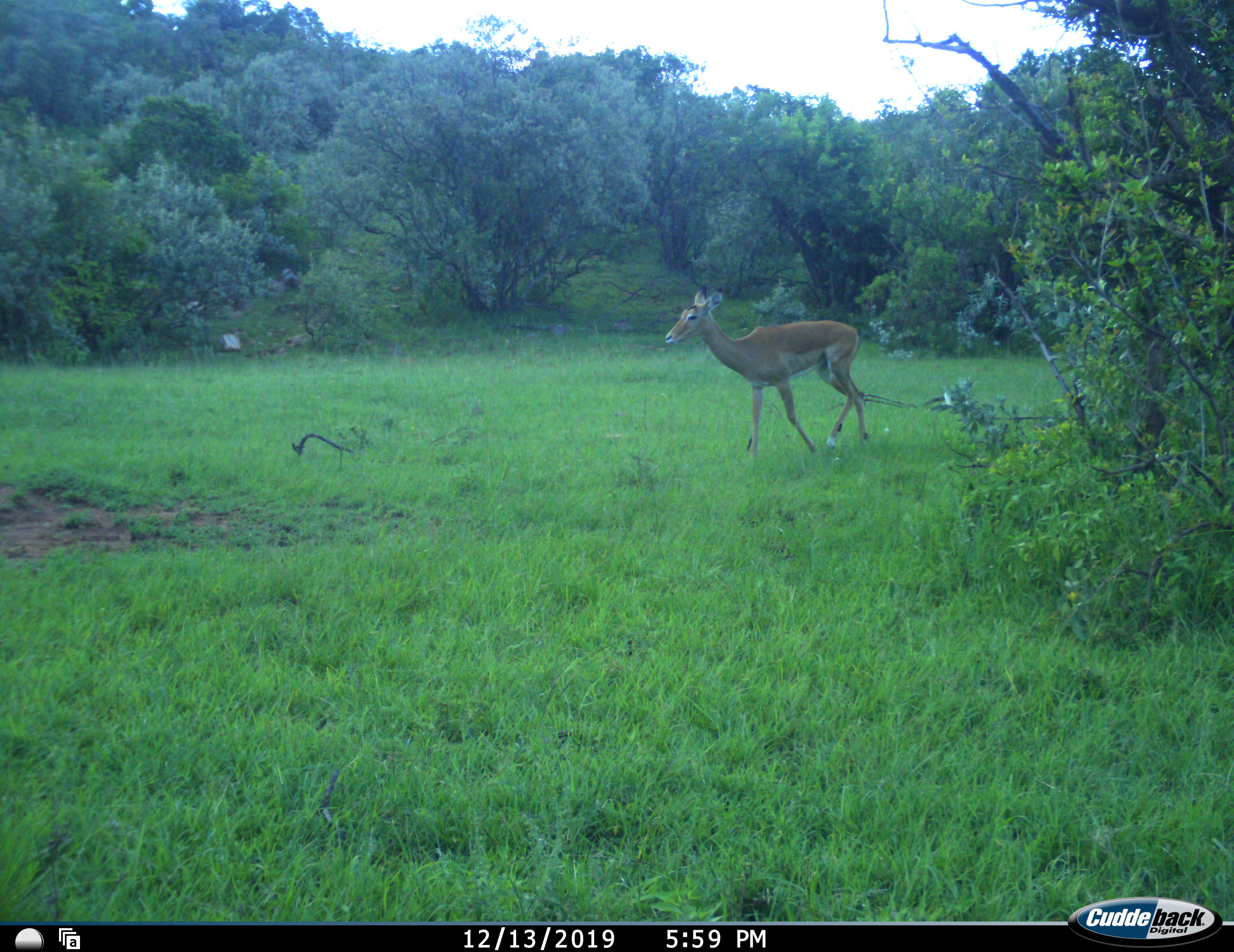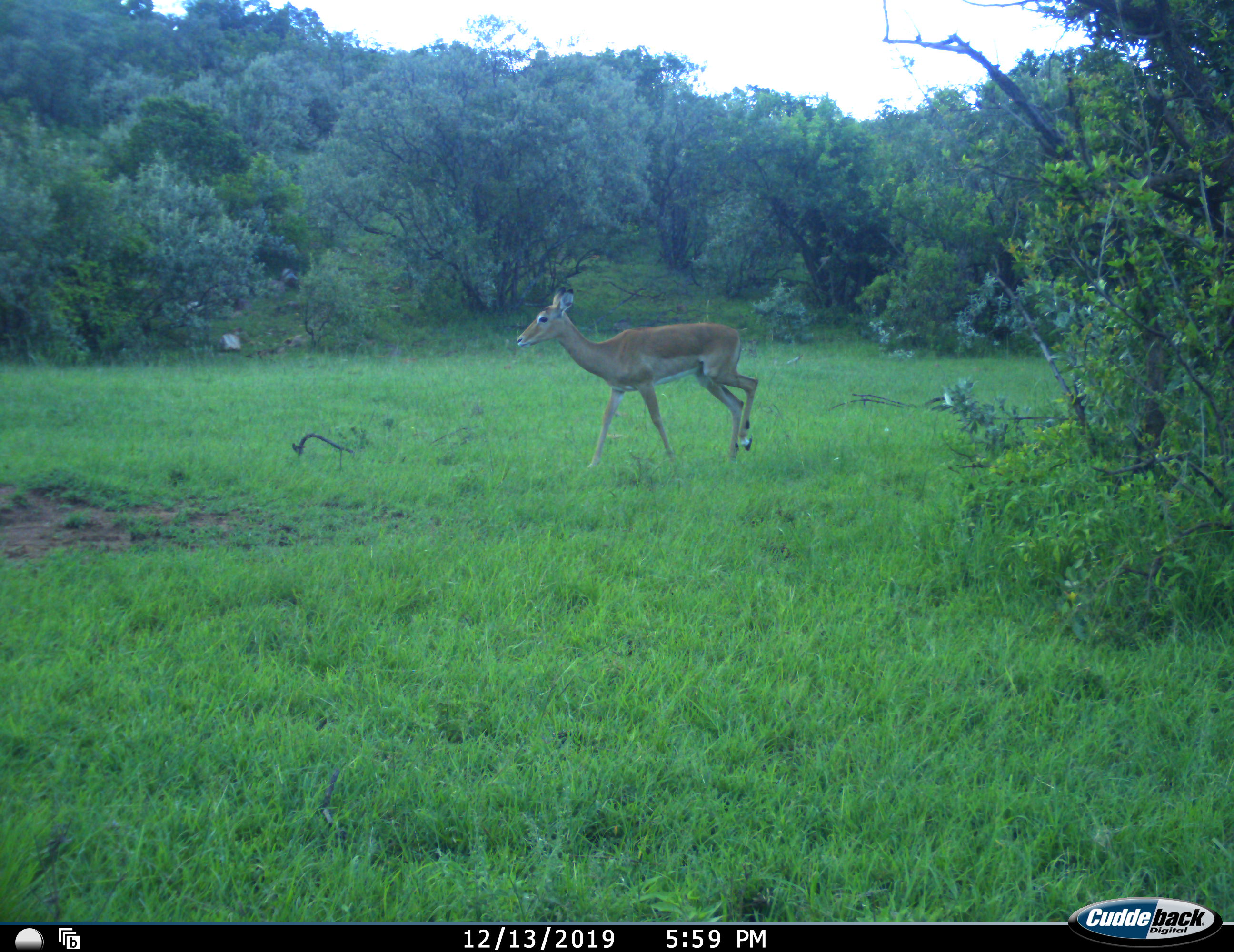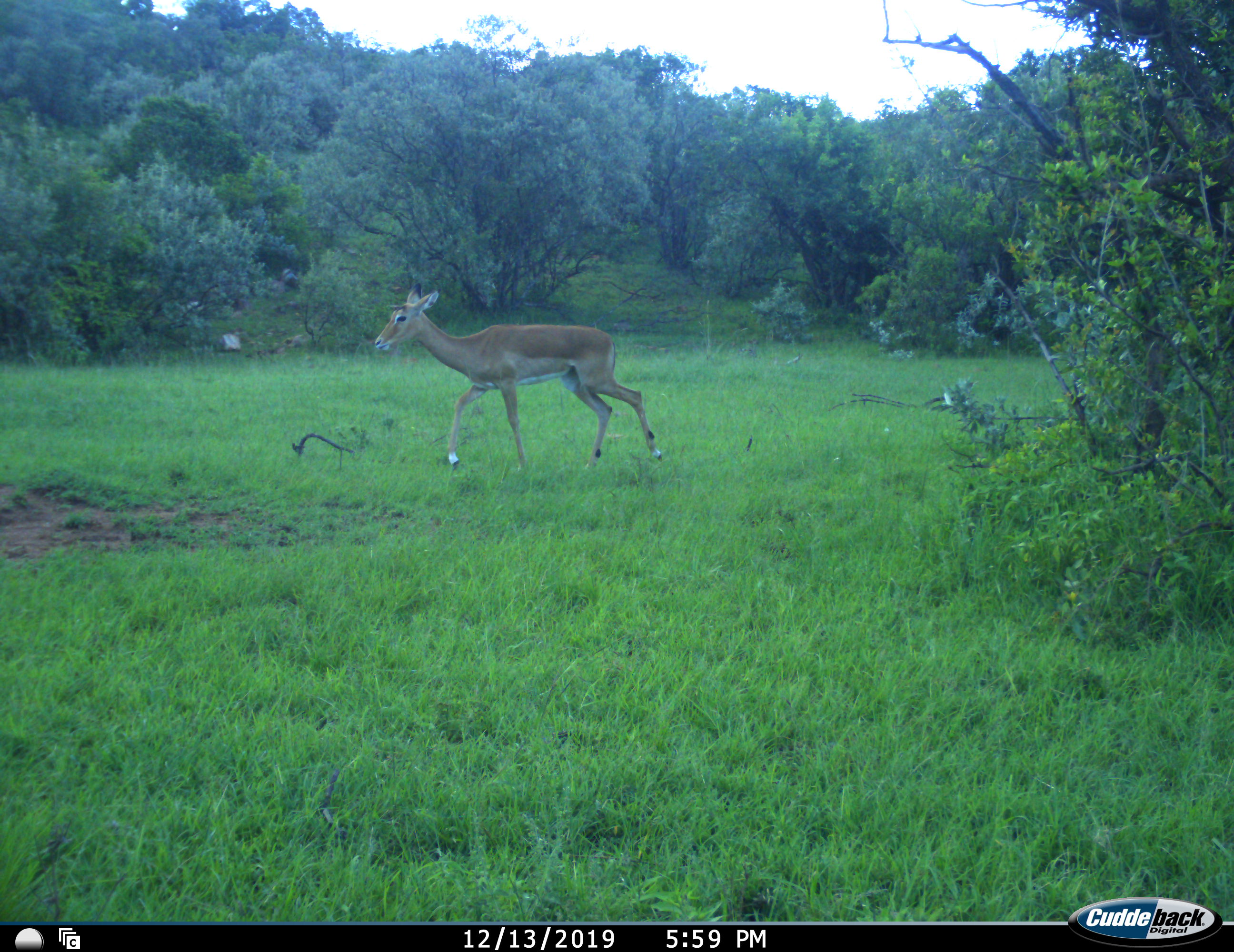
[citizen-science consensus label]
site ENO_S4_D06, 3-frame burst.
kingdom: Animalia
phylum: Chordata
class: Mammalia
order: Artiodactyla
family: Bovidae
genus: Aepyceros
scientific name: Aepyceros melampus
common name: impala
Impala (Aepyceros melampus), count 1. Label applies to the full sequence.